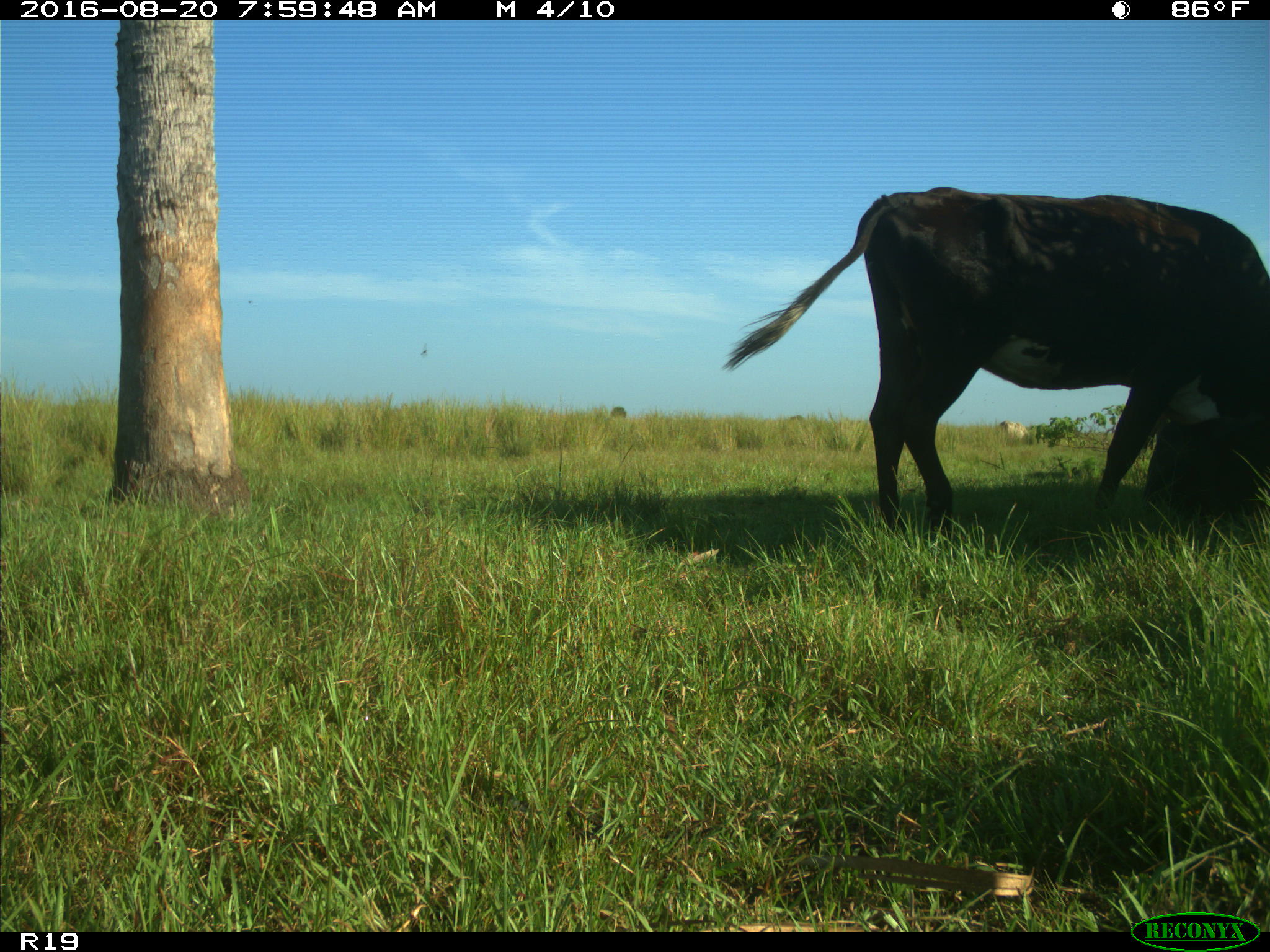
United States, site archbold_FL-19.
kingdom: Animalia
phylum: Chordata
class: Mammalia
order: Artiodactyla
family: Bovidae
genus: Bos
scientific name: Bos taurus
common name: domestic cow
Bos taurus (domestic cow).